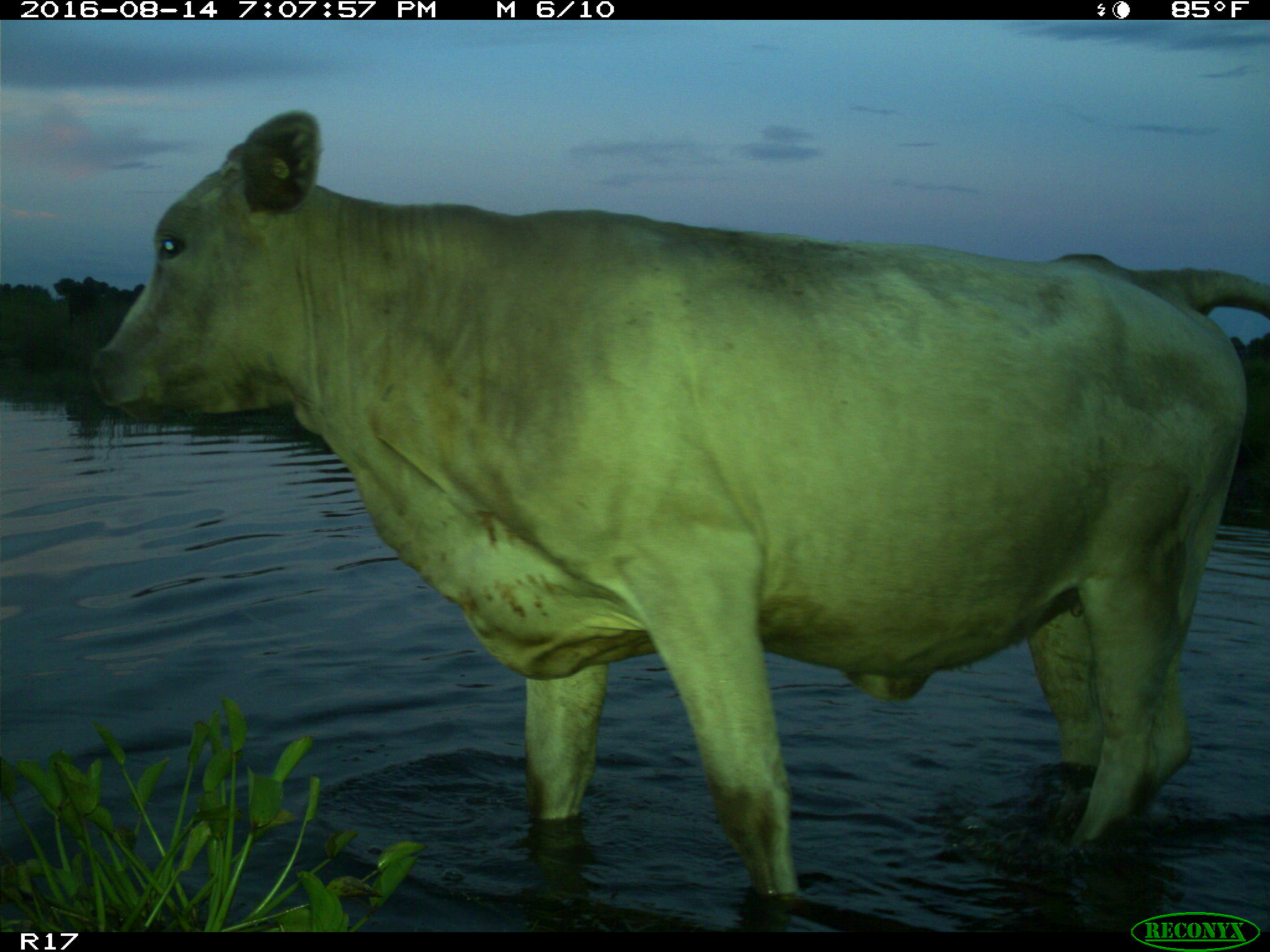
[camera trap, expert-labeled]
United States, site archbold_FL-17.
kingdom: Animalia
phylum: Chordata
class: Mammalia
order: Artiodactyla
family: Bovidae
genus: Bos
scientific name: Bos taurus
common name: domestic cow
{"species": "Bos taurus (domestic cow)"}